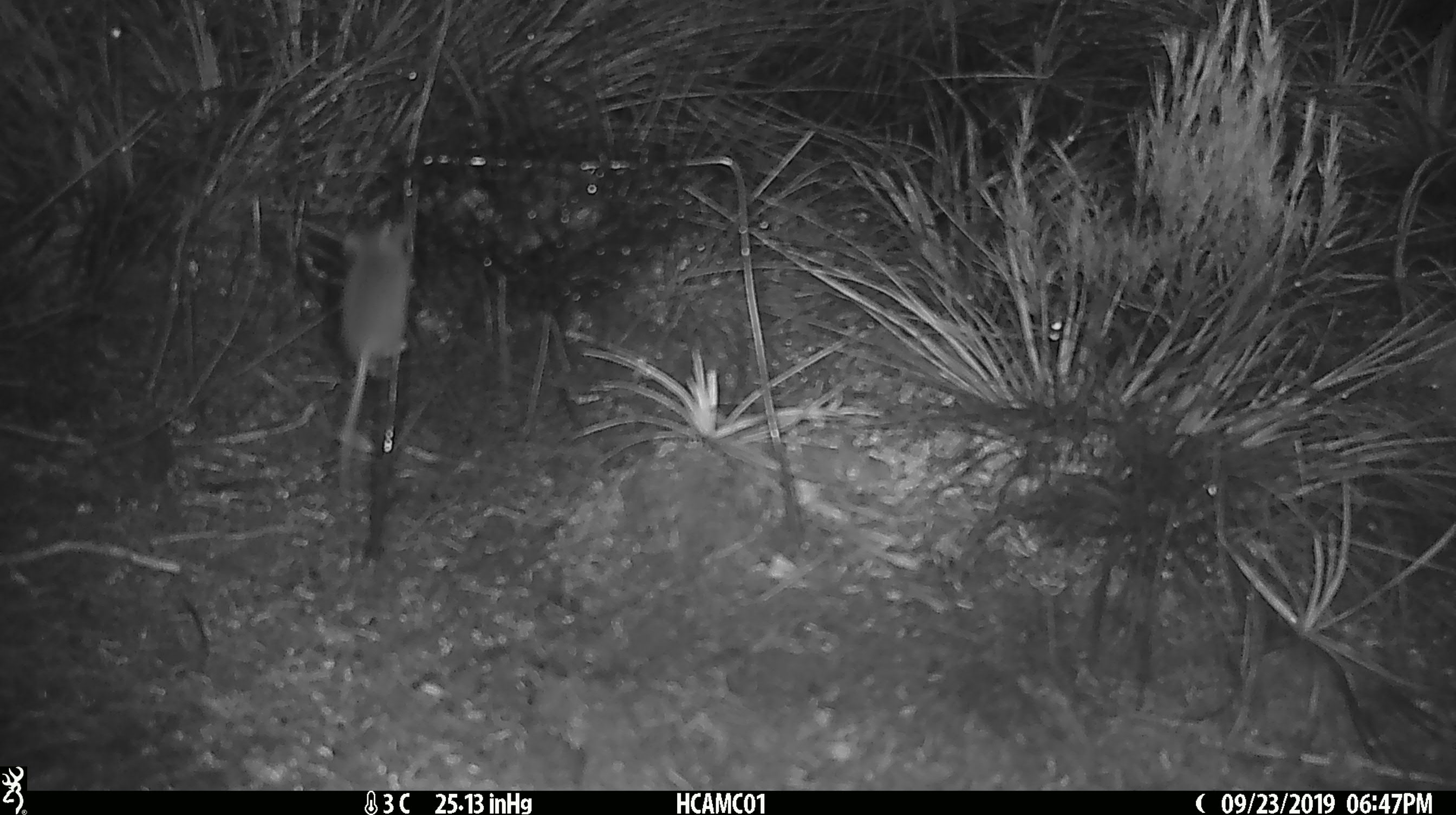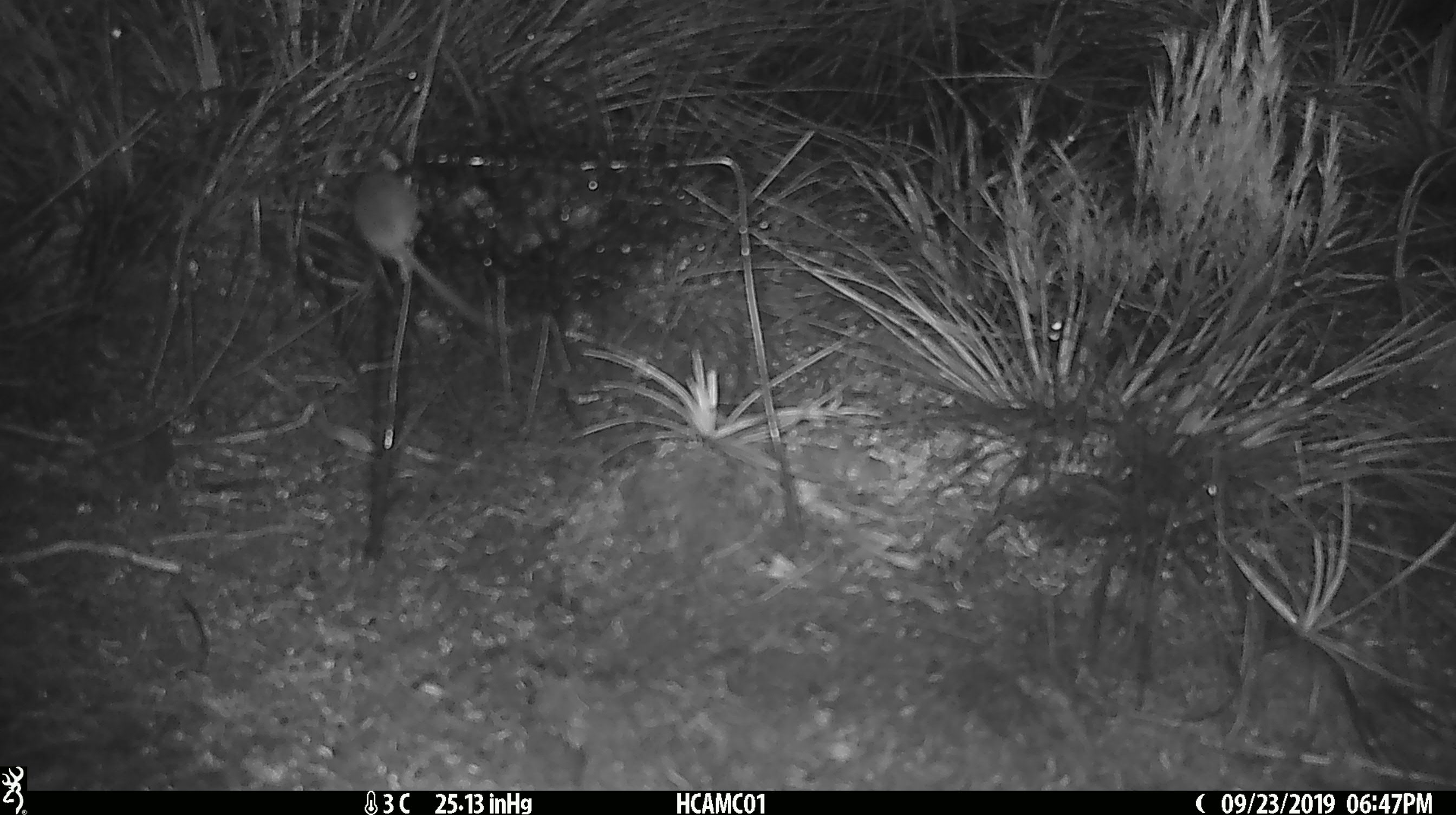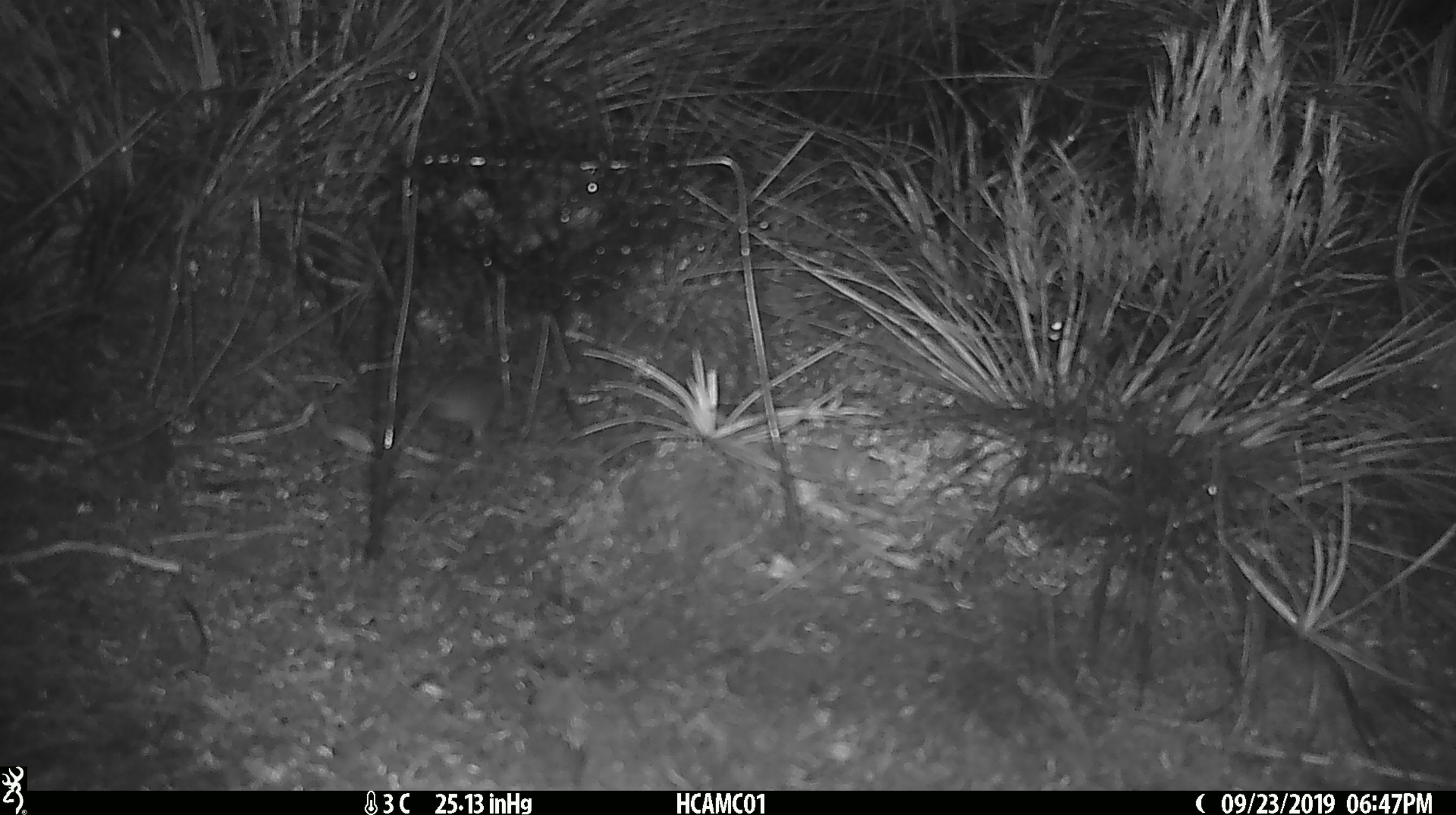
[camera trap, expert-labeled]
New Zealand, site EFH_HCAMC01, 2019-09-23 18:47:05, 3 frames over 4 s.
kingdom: Animalia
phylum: Chordata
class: Mammalia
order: Rodentia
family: Muridae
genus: Mus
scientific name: Mus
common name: mouse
Mouse (Mus).